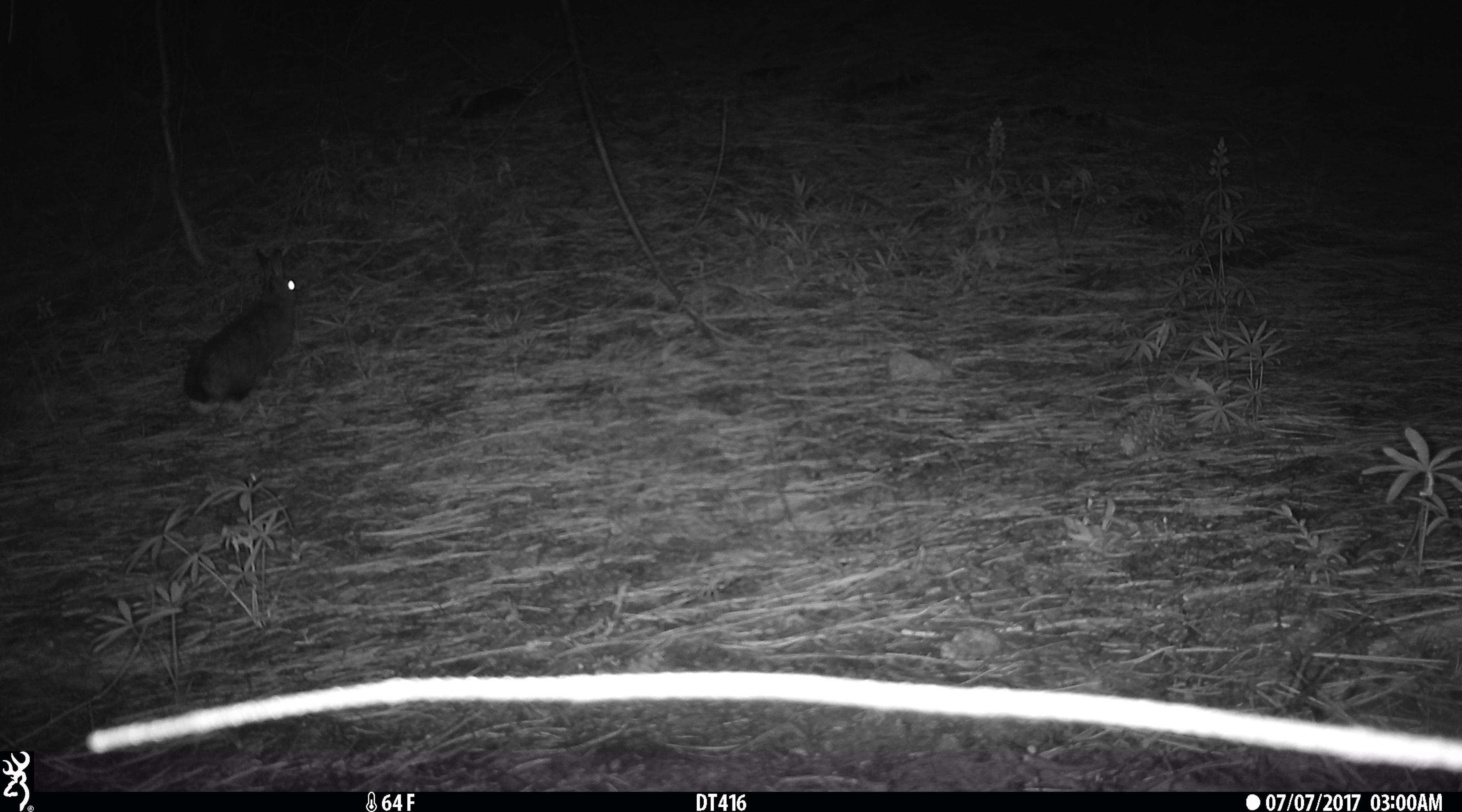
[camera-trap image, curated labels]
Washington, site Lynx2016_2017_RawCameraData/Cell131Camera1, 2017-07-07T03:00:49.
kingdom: Animalia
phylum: Chordata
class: Mammalia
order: Lagomorpha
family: Leporidae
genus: Lepus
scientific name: Lepus americanus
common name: snowshoe hare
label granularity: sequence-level